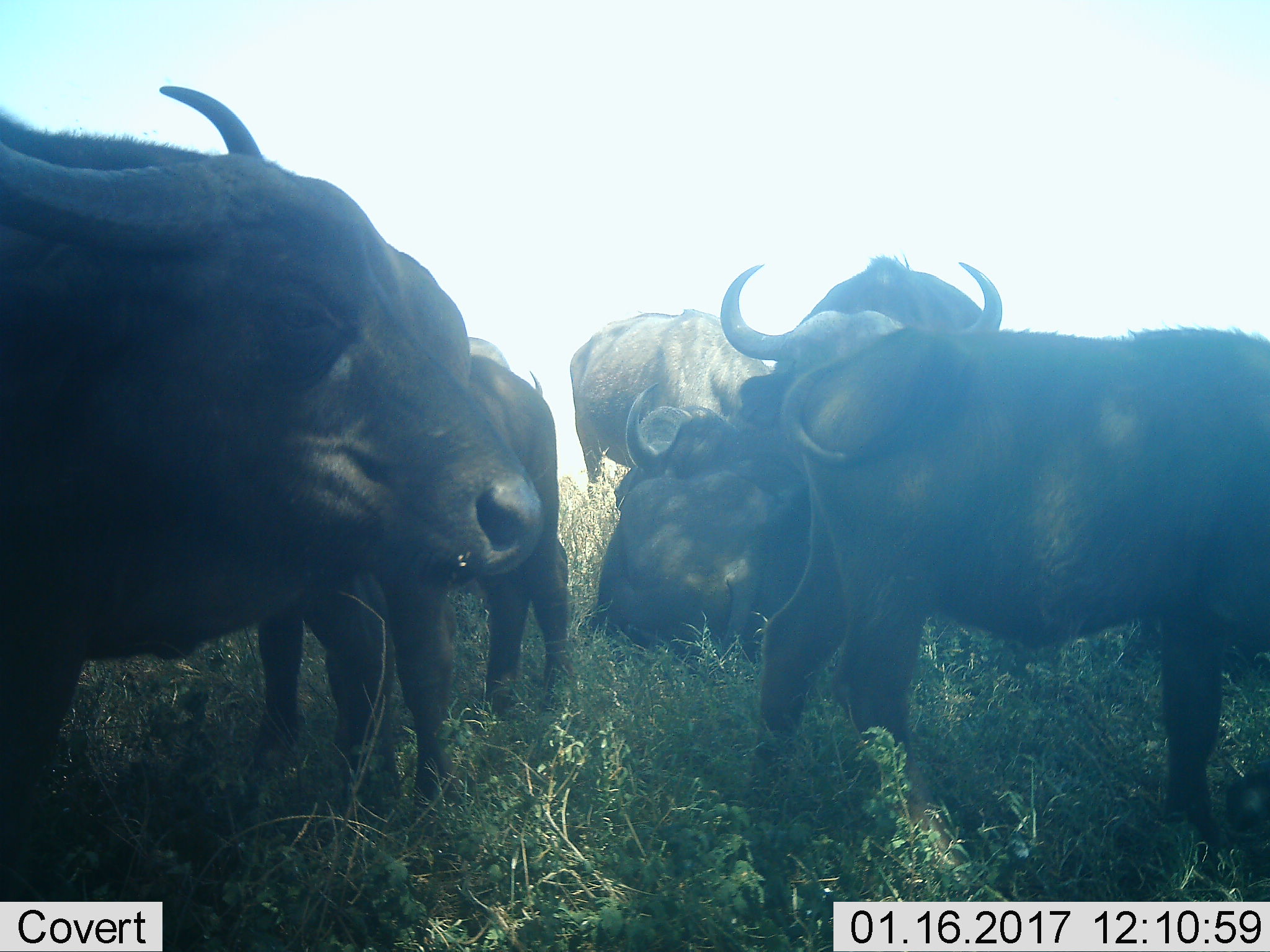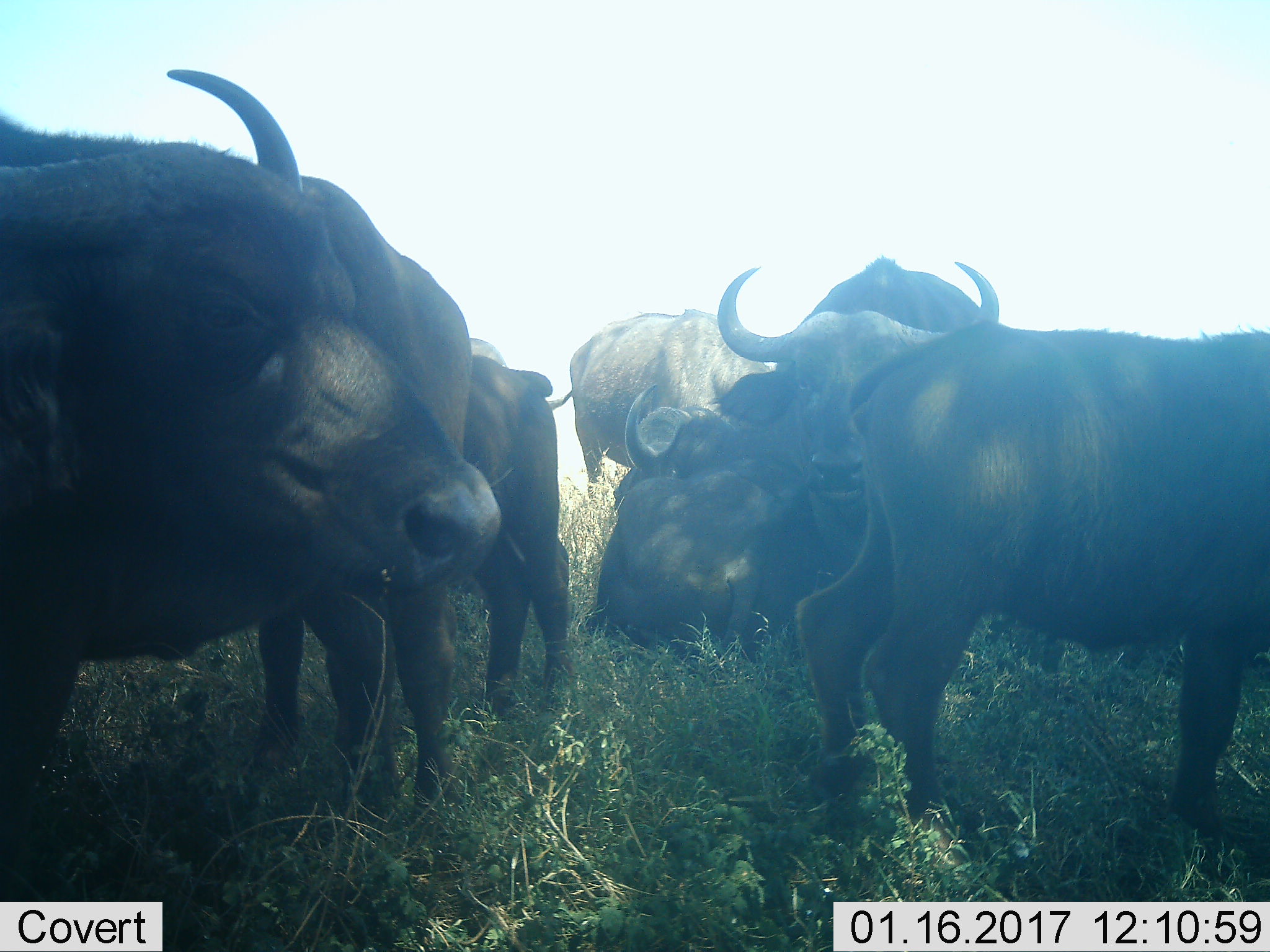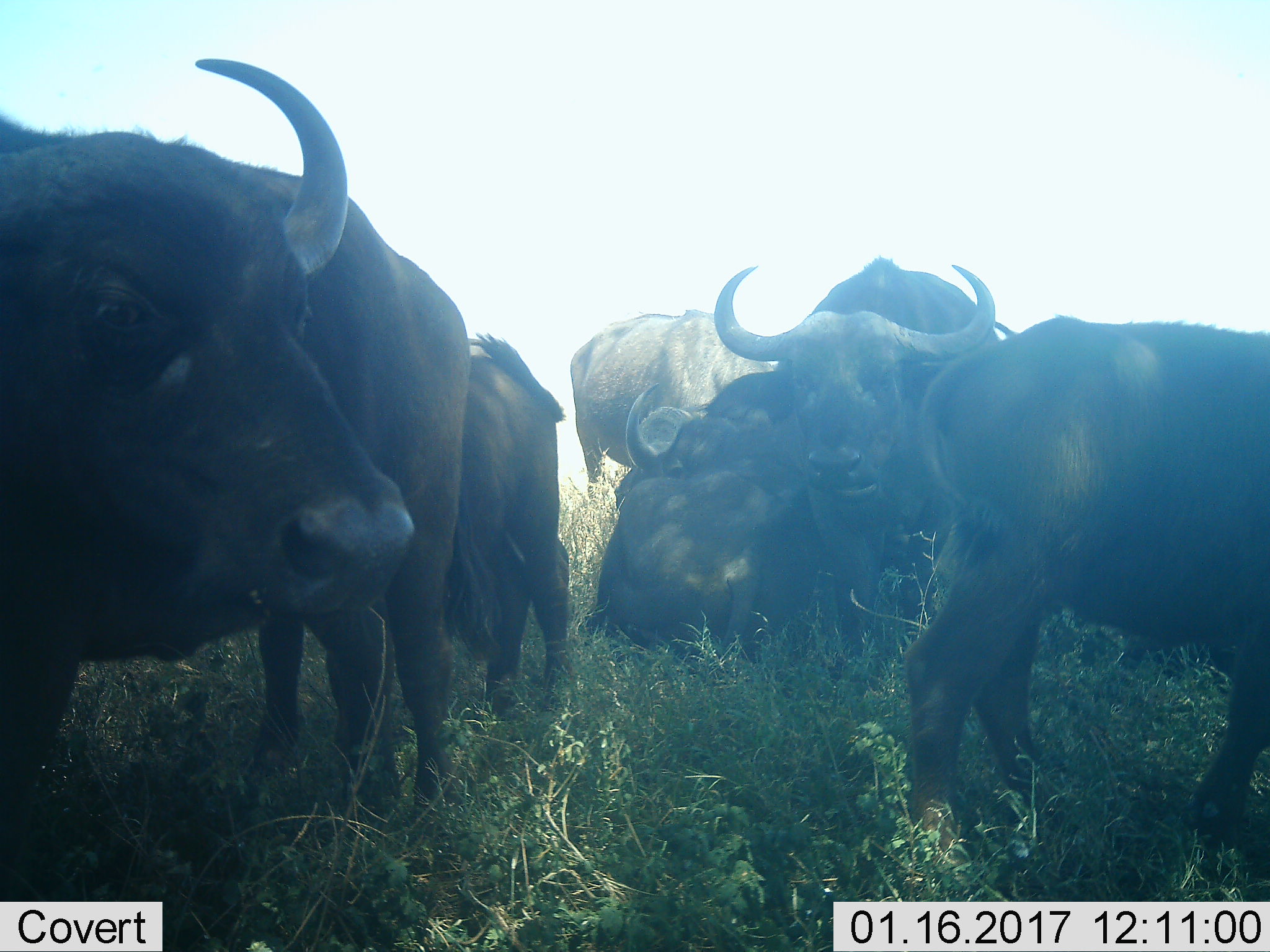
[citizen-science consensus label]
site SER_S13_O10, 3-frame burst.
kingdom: Animalia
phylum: Chordata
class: Mammalia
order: Artiodactyla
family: Bovidae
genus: Syncerus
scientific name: Syncerus caffer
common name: african buffalo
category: buffalo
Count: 6.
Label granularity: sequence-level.